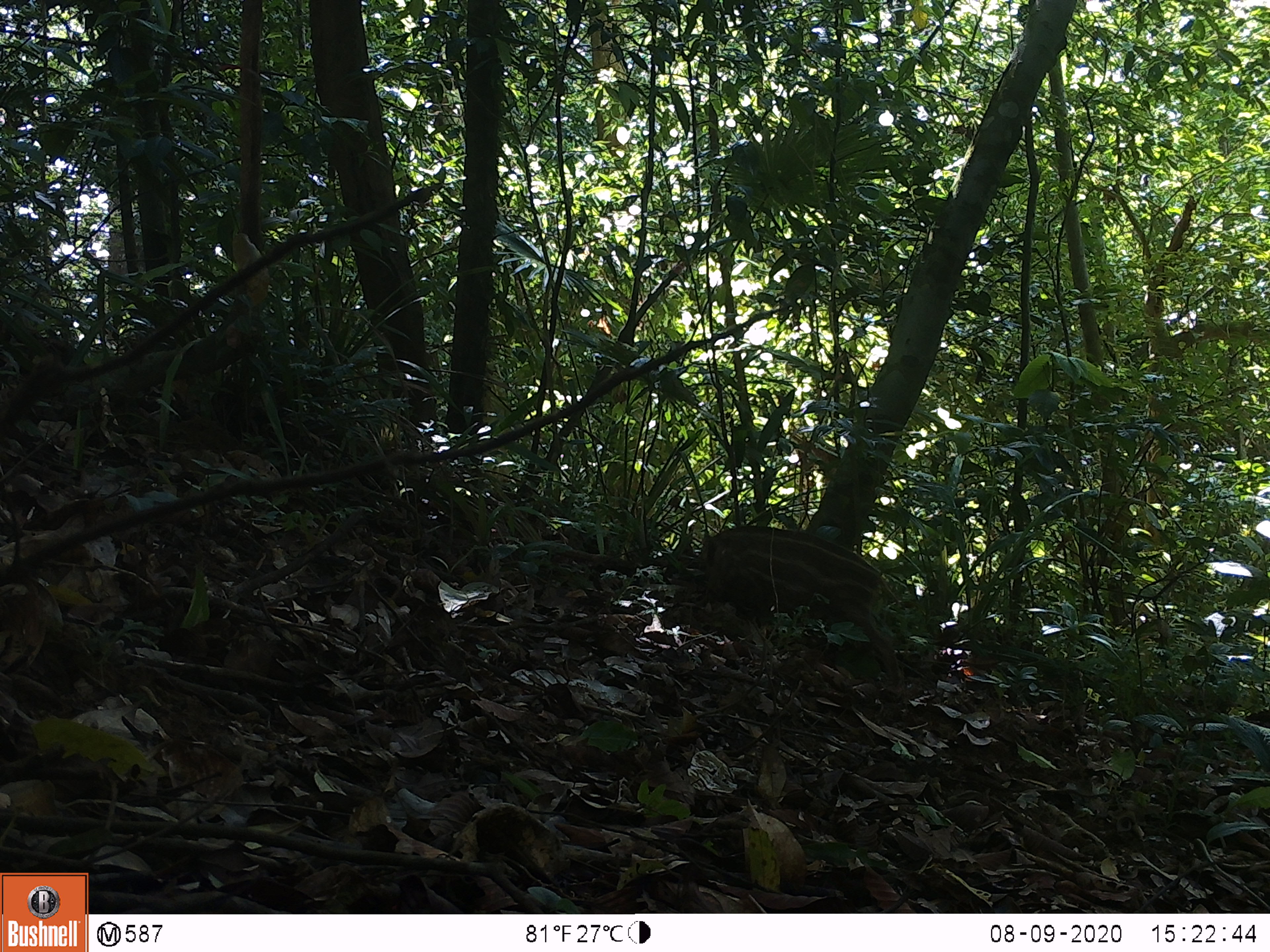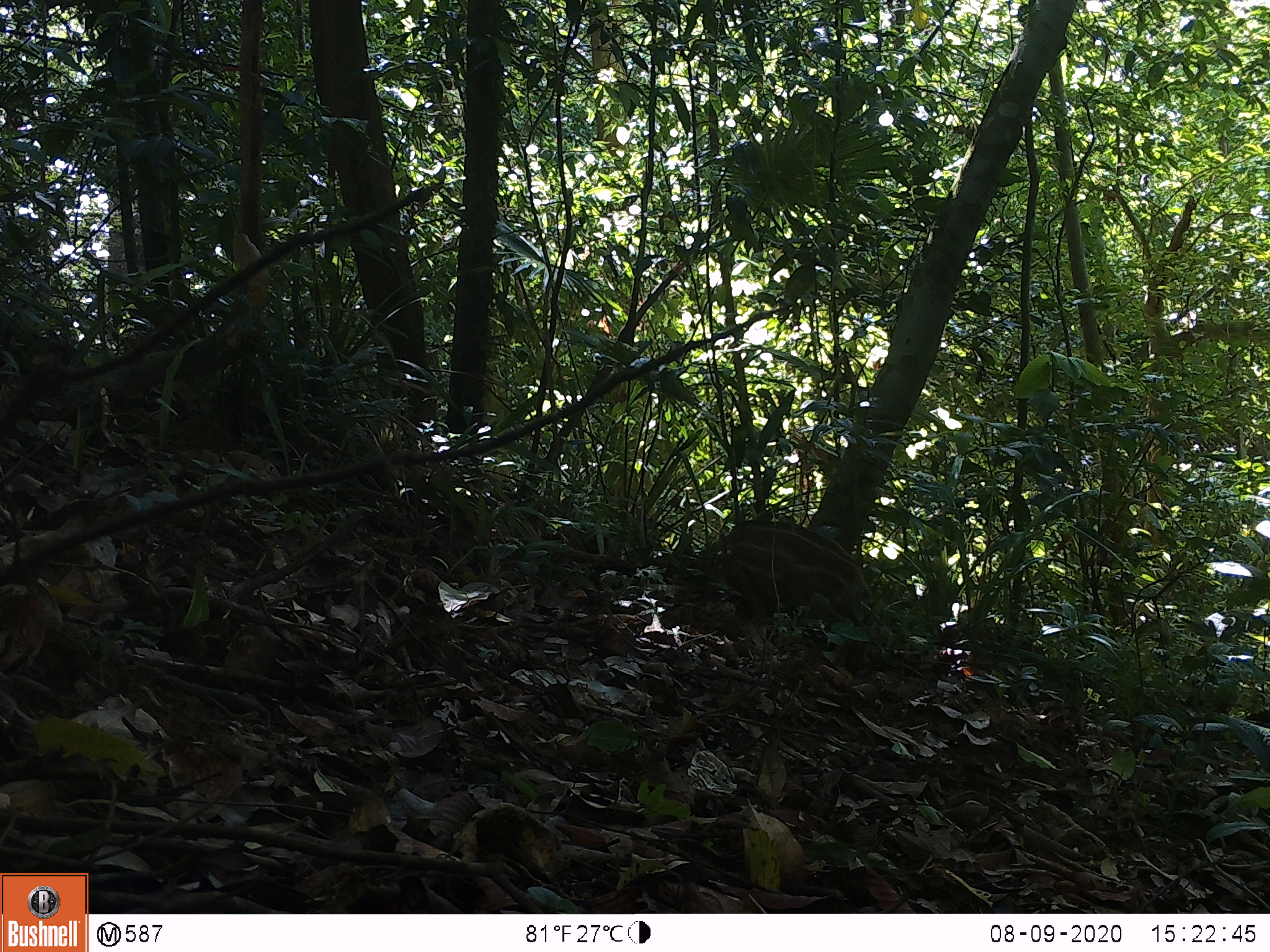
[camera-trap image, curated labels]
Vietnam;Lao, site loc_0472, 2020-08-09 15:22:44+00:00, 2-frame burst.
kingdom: Animalia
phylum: Chordata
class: Mammalia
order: Artiodactyla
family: Suidae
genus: Sus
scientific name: Sus scrofa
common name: eurasian wild pig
Eurasian wild pig (Sus scrofa). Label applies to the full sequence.